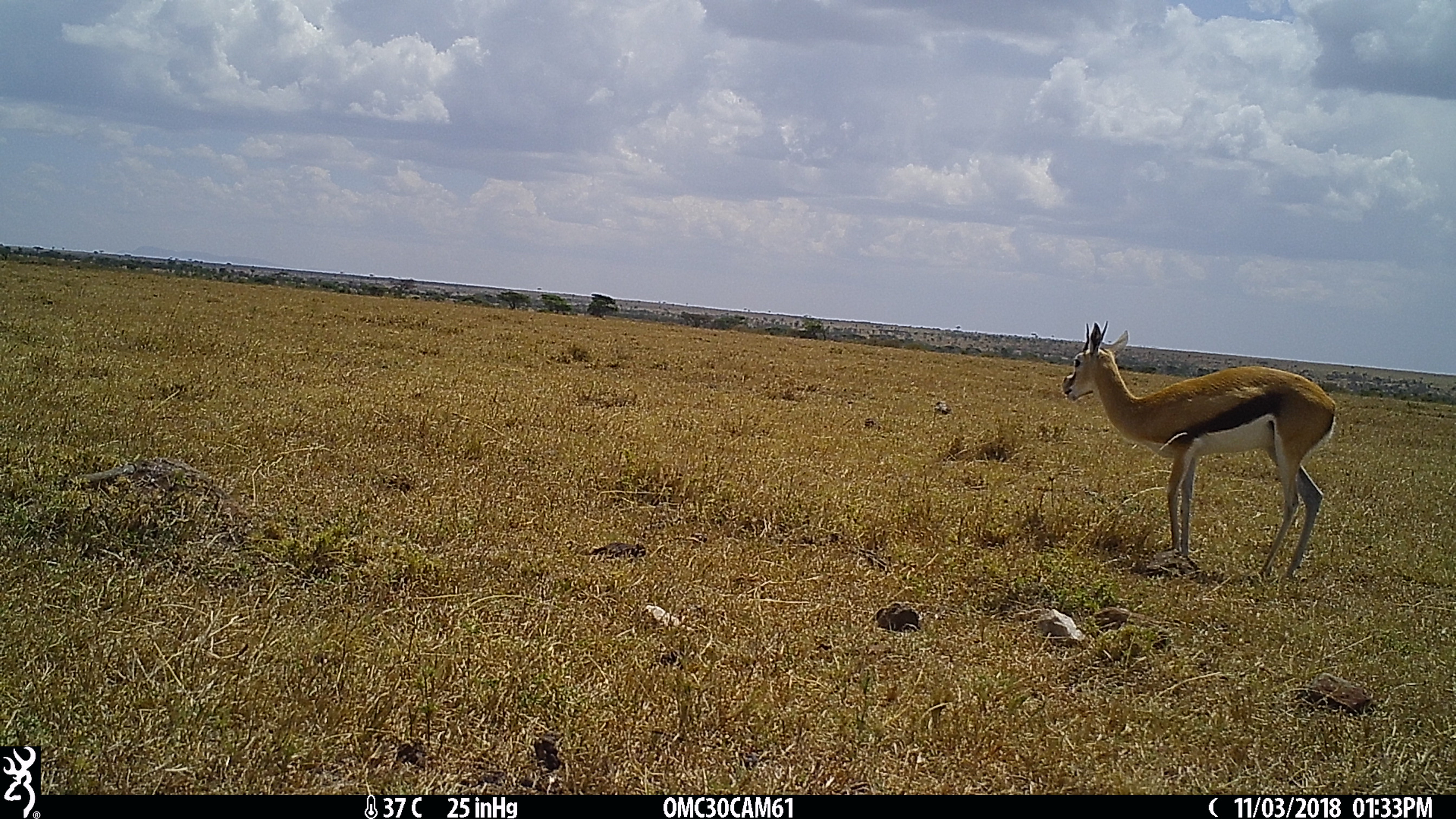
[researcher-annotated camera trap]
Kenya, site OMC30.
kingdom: Animalia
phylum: Chordata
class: Mammalia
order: Artiodactyla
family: Bovidae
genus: Eudorcas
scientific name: Eudorcas thomsonii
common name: thomon's gazelle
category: gazelle thomsons